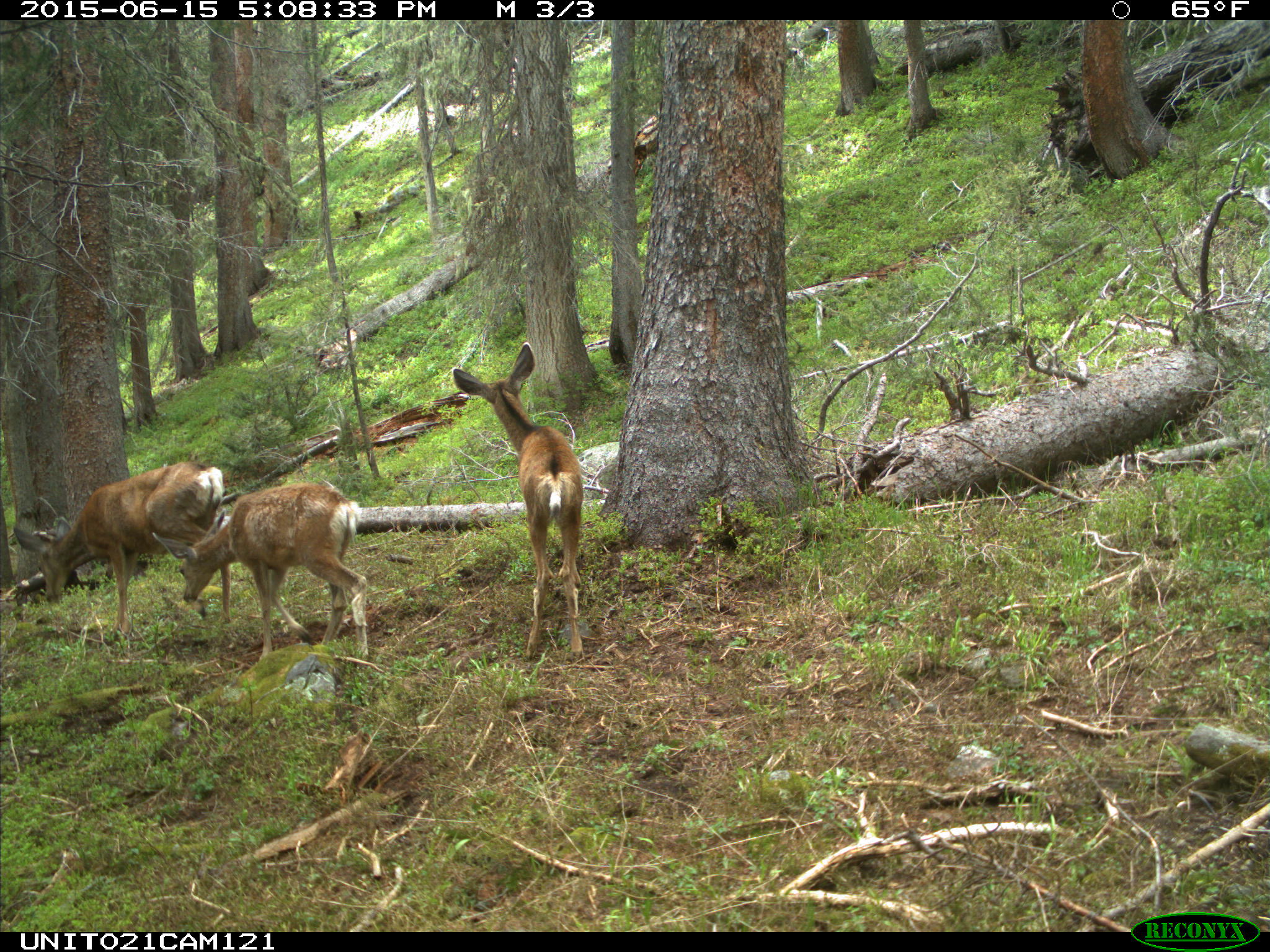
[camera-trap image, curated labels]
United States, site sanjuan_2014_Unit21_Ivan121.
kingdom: Animalia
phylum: Chordata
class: Mammalia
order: Artiodactyla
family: Cervidae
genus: Odocoileus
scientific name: Odocoileus hemionus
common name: mule deer